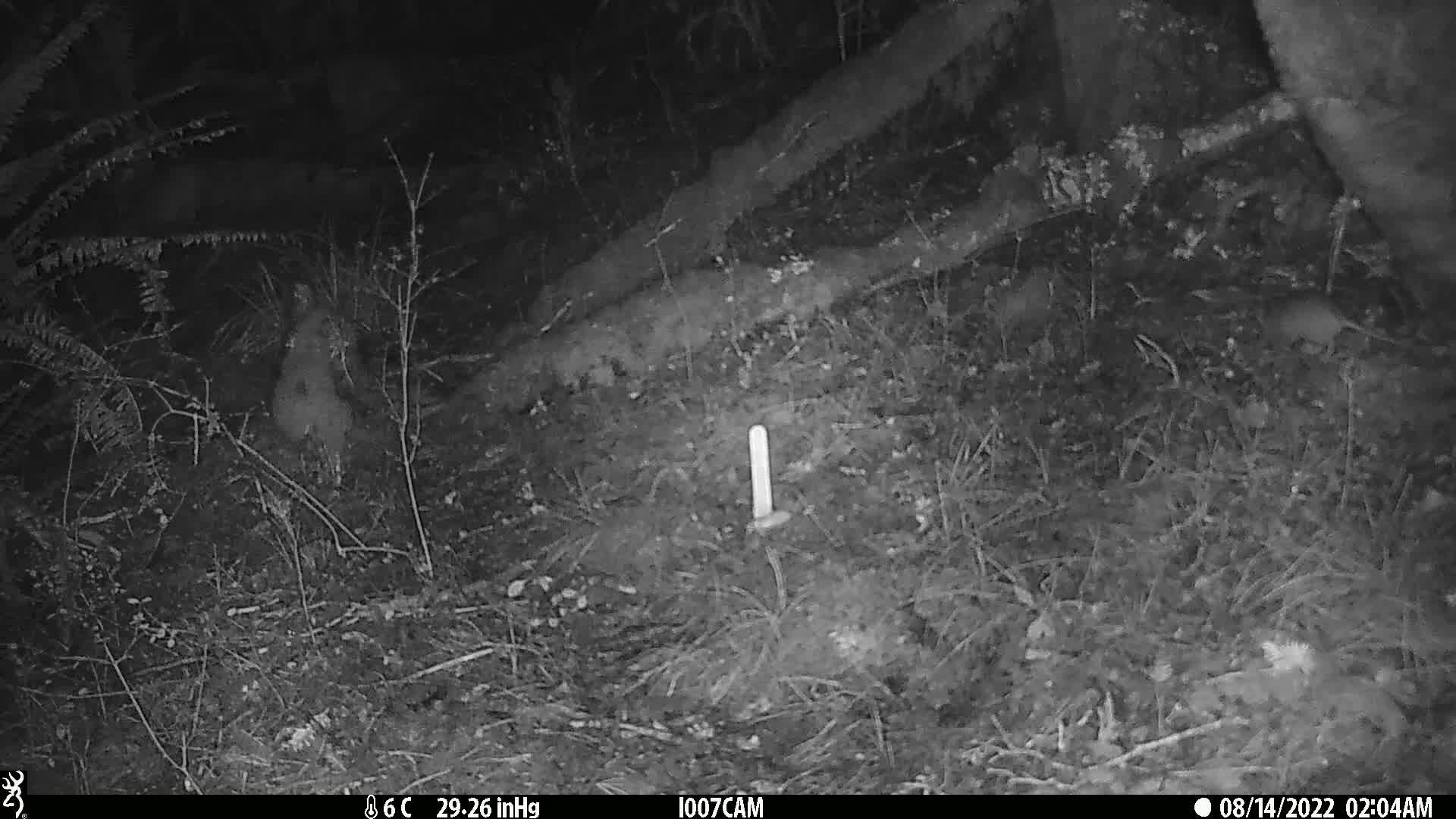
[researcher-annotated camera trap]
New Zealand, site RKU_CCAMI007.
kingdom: Animalia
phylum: Chordata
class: Mammalia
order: Rodentia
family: Muridae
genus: Rattus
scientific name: Rattus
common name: rat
Rat (Rattus).